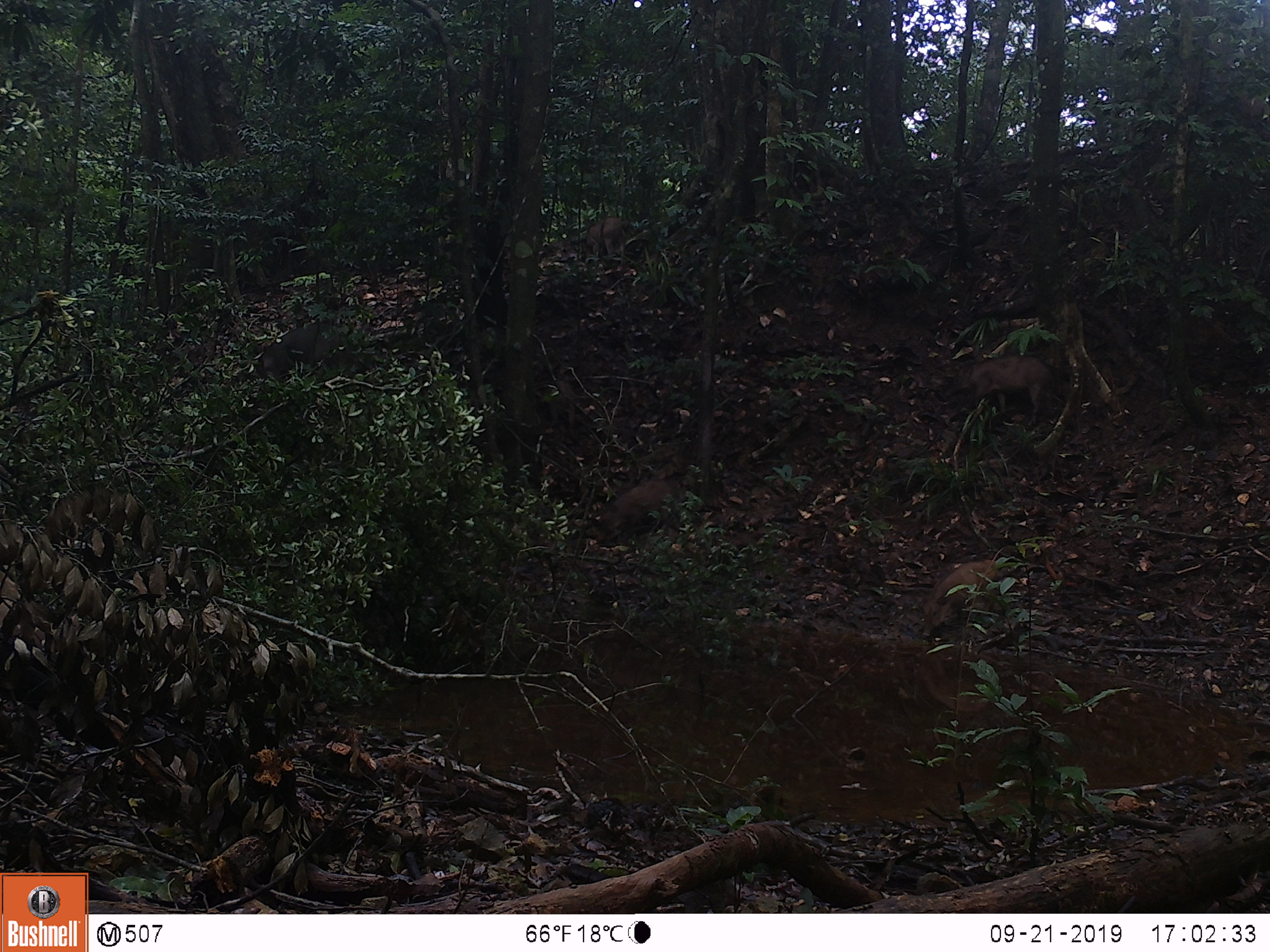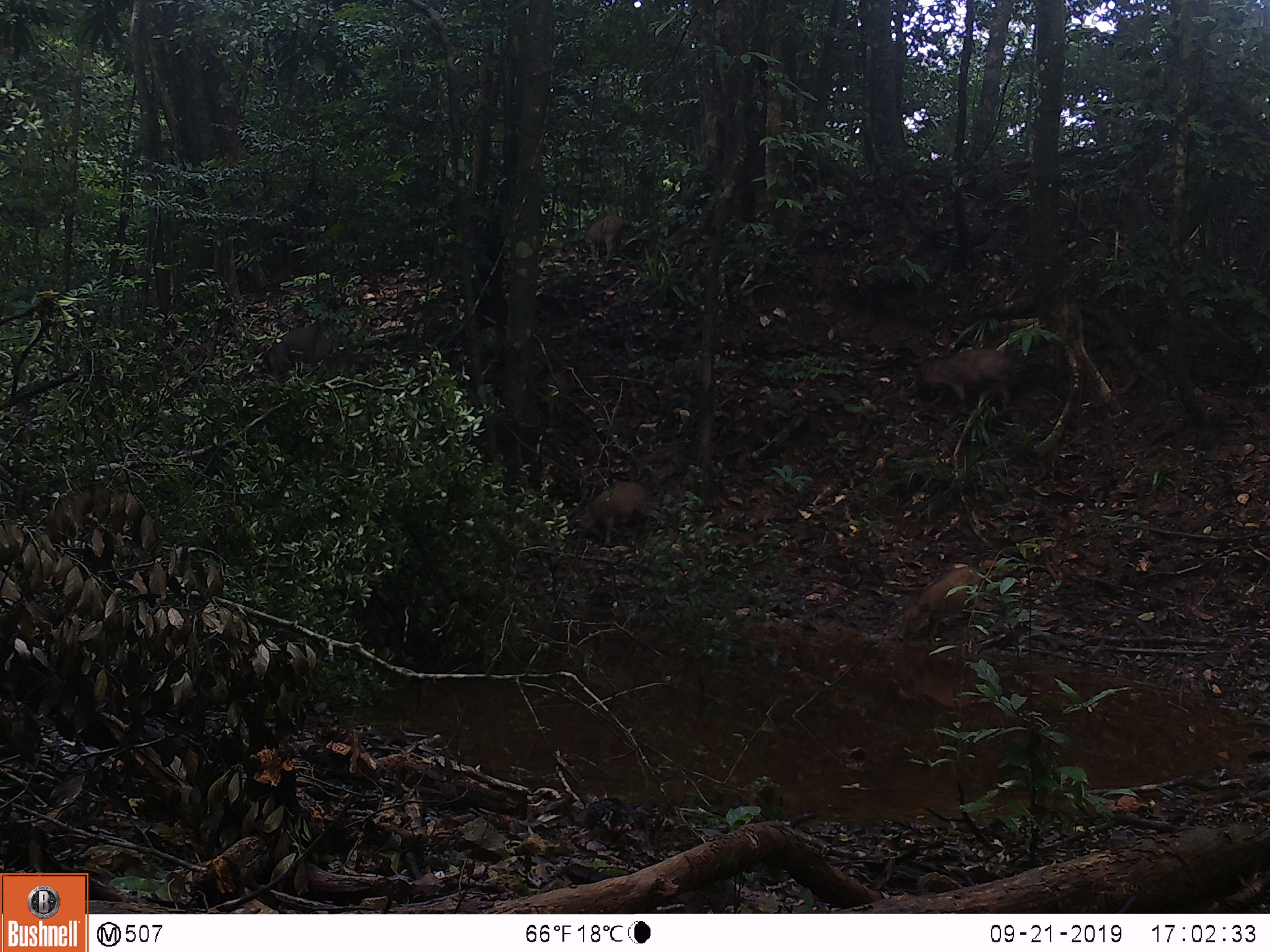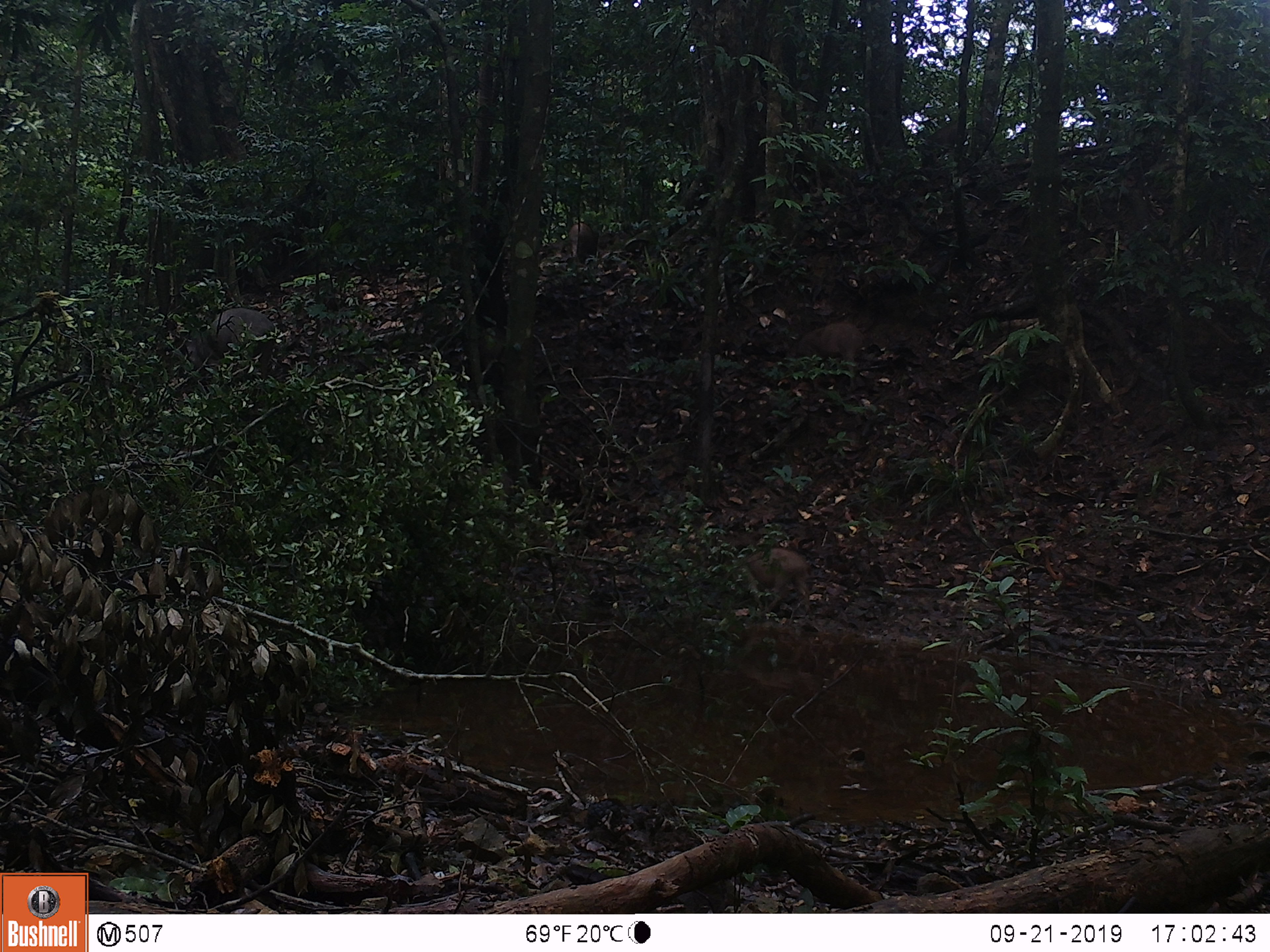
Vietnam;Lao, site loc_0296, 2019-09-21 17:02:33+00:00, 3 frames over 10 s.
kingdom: Animalia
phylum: Chordata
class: Mammalia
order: Artiodactyla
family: Suidae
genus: Sus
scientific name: Sus scrofa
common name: eurasian wild pig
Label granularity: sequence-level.